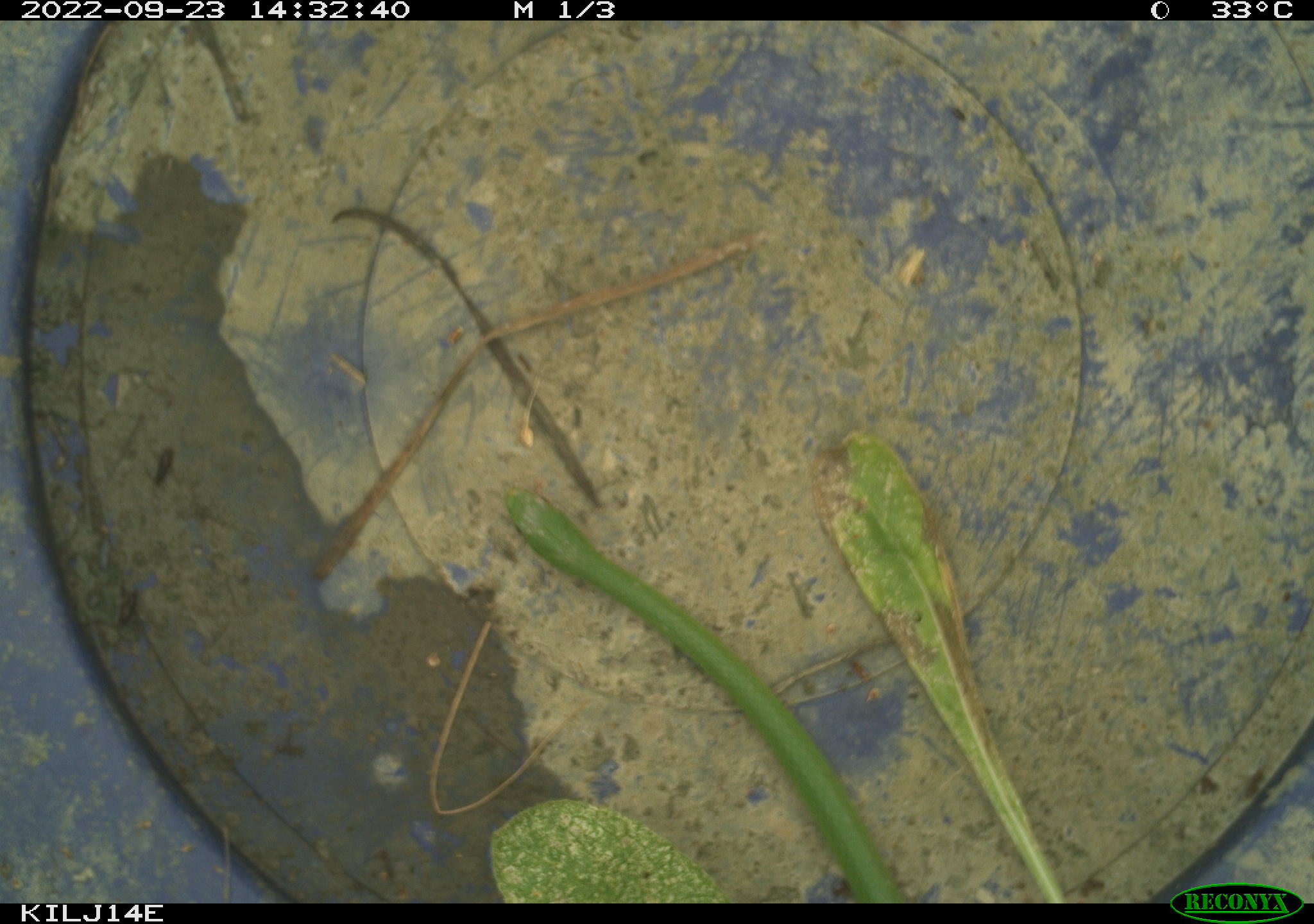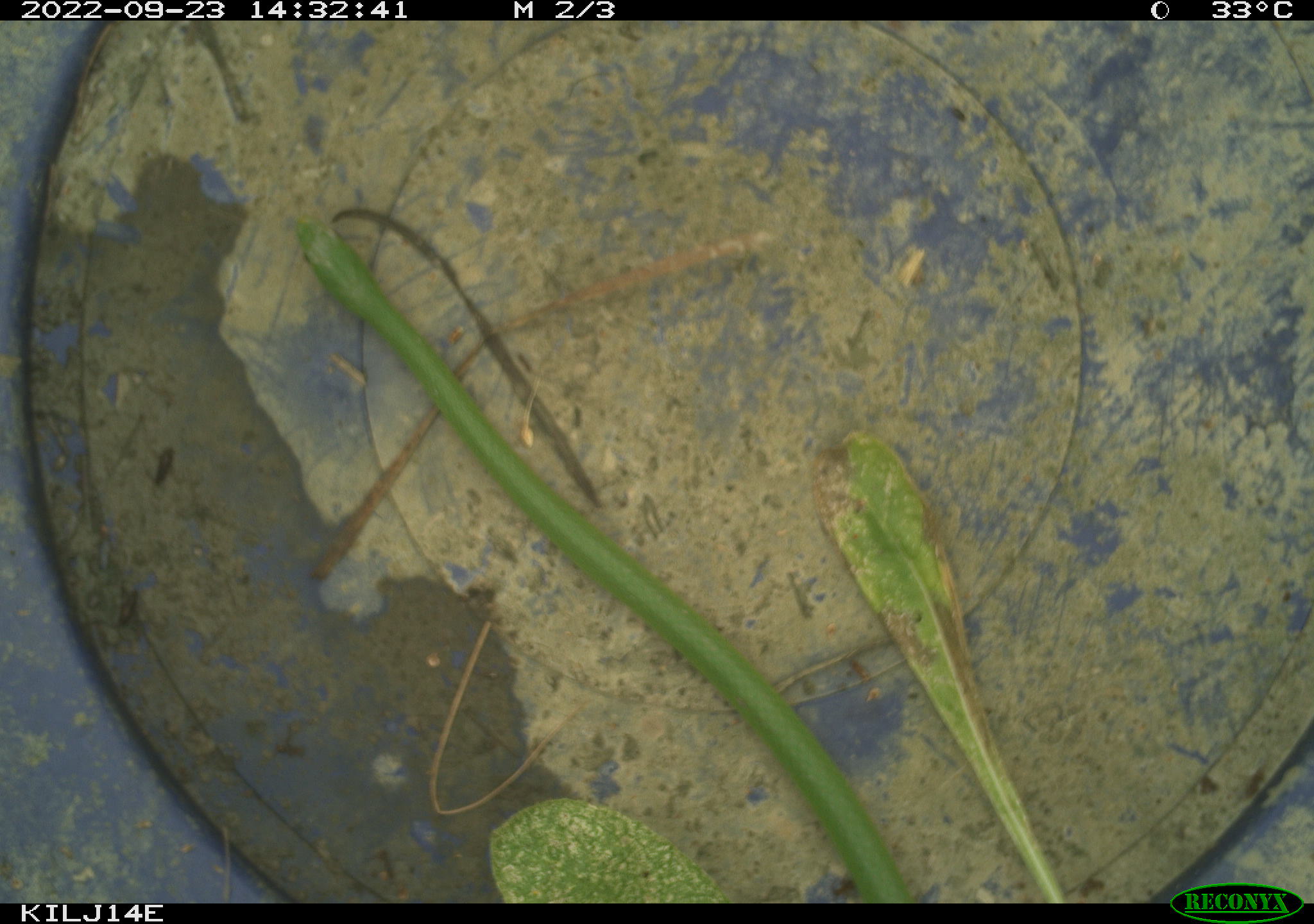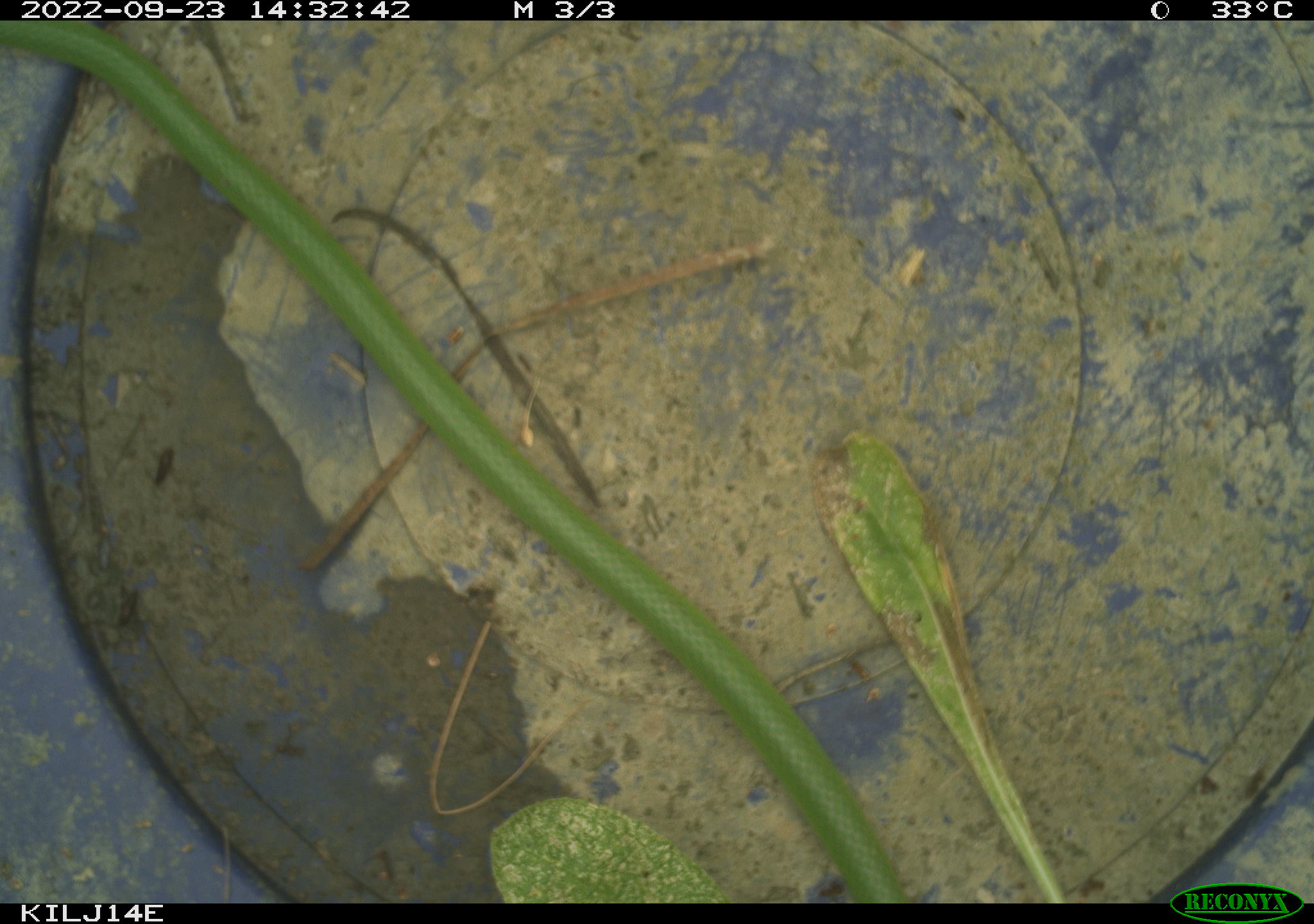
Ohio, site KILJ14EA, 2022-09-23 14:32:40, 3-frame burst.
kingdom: Animalia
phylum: Chordata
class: Reptilia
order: Squamata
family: Colubridae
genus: Opheodrys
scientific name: Opheodrys vernalis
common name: smooth greensnake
Smooth greensnake (Opheodrys vernalis).